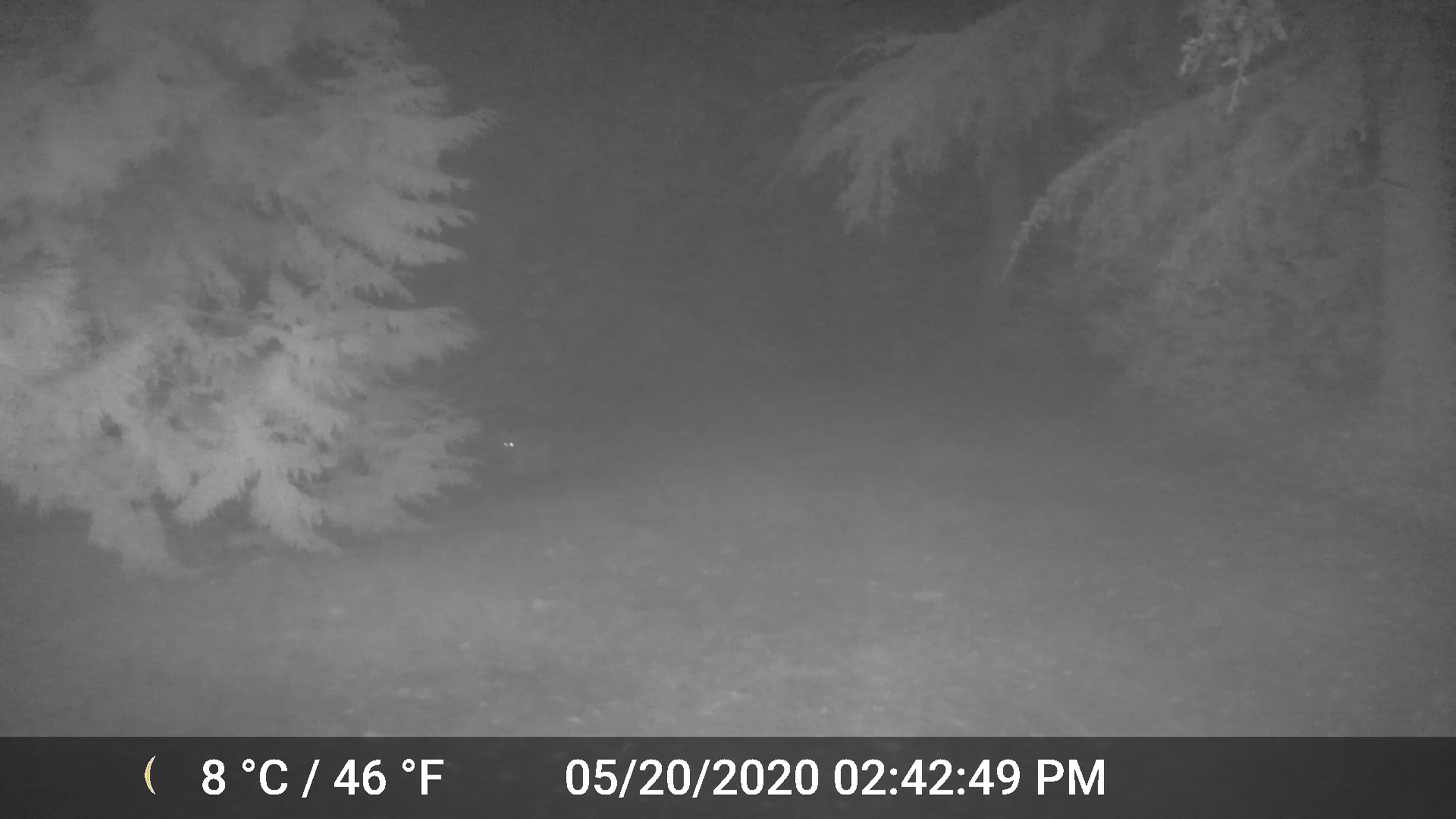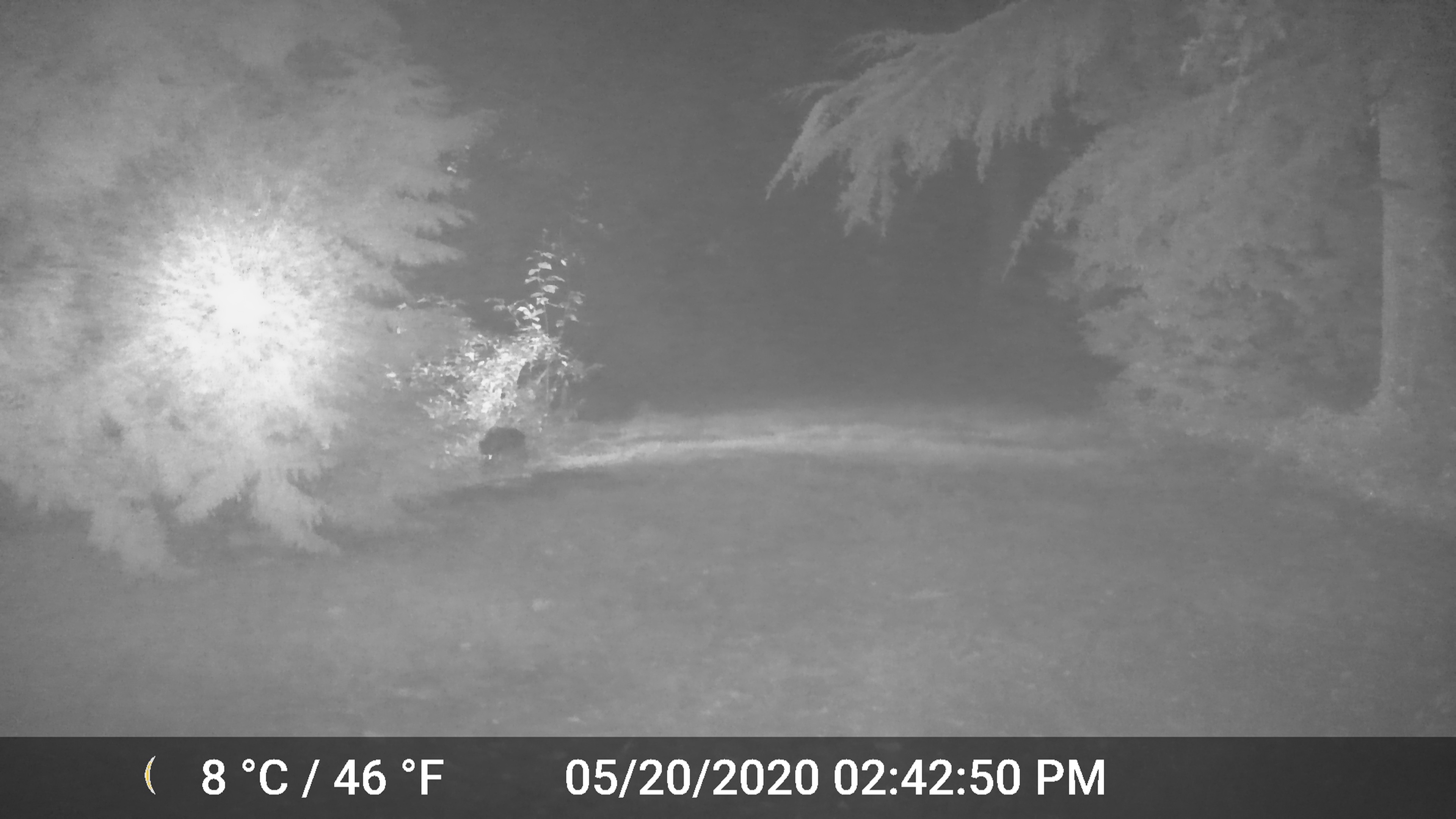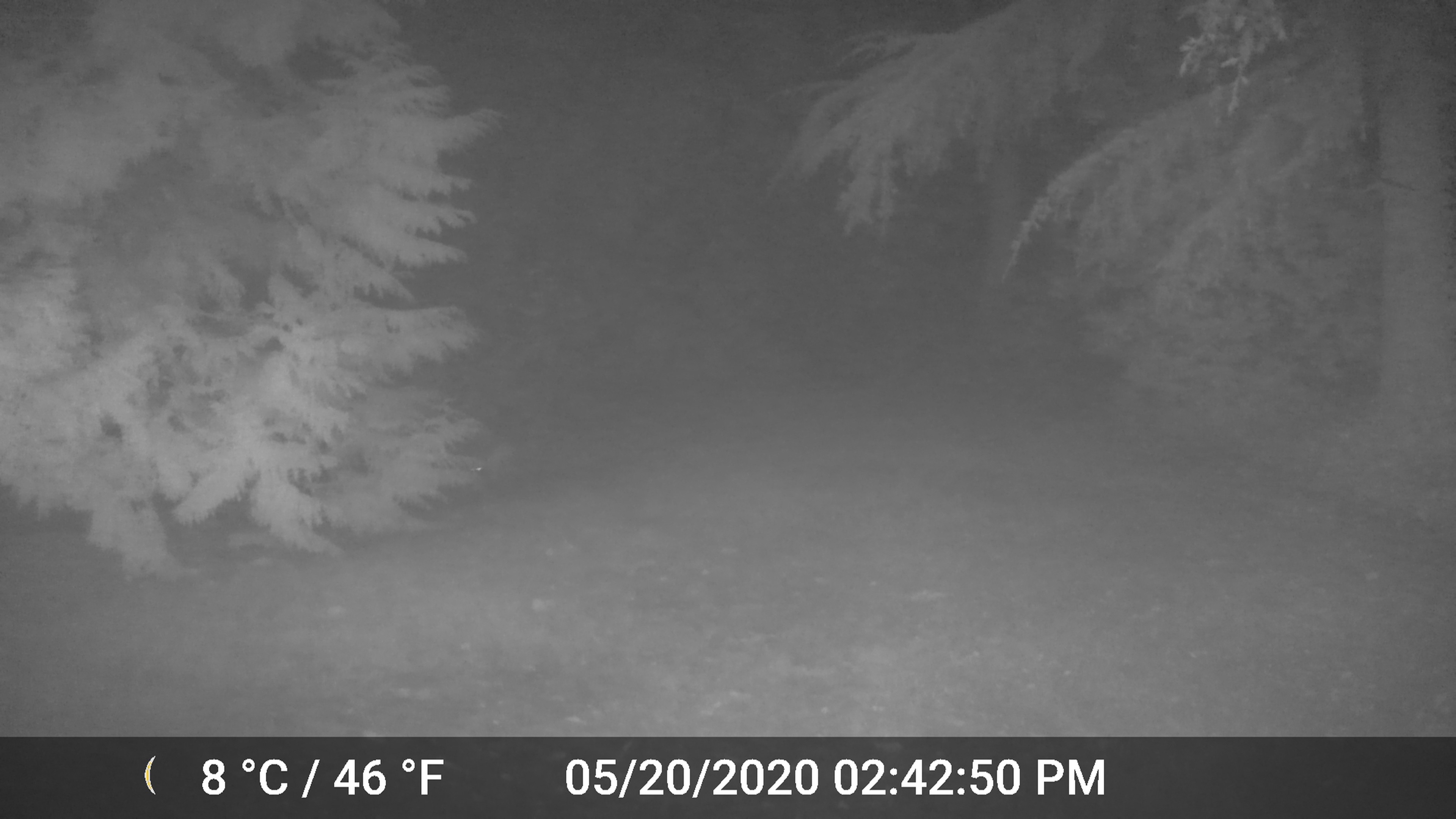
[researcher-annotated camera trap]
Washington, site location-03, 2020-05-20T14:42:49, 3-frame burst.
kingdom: Animalia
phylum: Chordata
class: Mammalia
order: Carnivora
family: Canidae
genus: Canis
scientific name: Canis latrans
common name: coyote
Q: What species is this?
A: Coyote (Canis latrans).